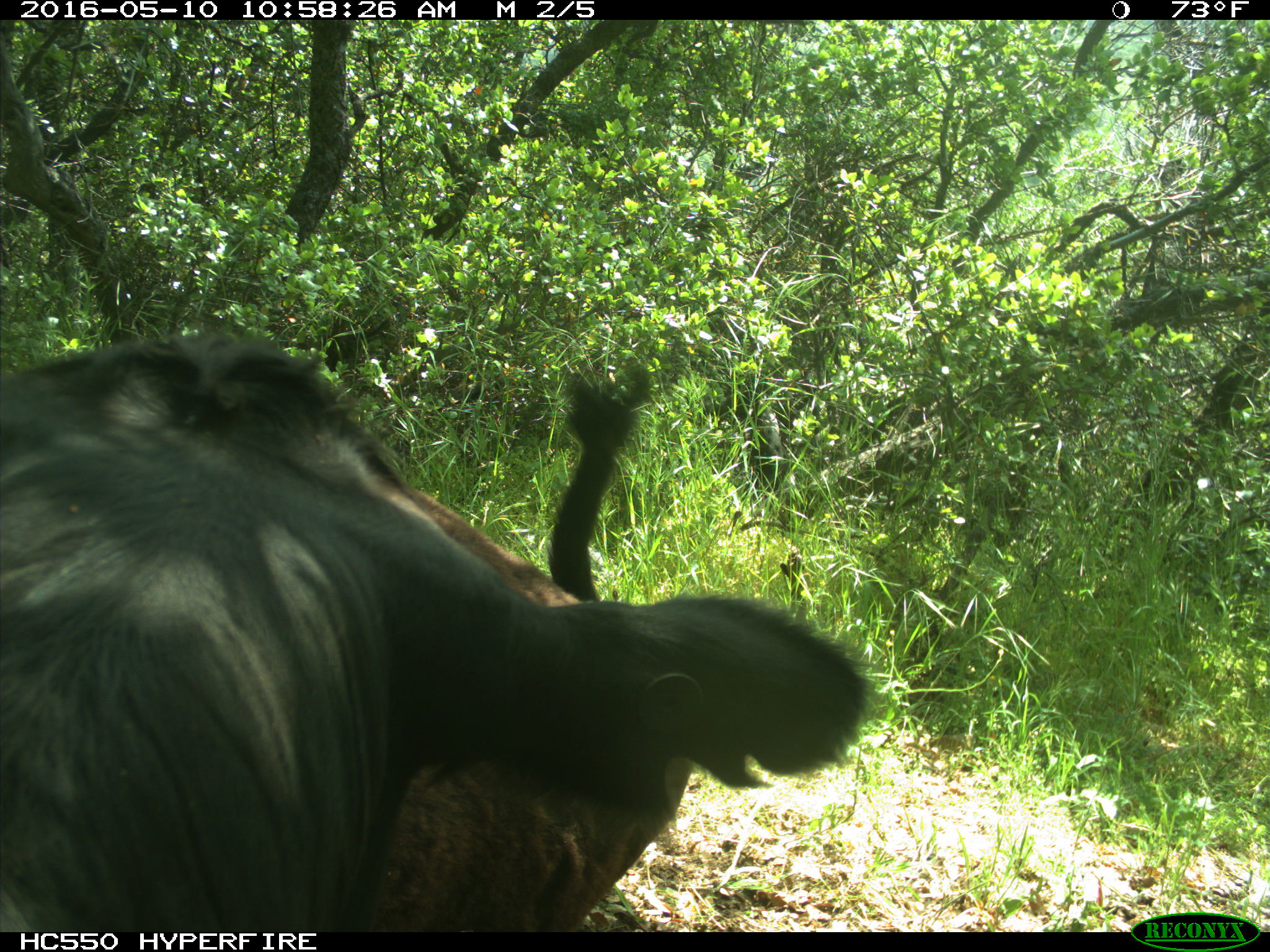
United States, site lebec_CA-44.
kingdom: Animalia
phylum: Chordata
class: Mammalia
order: Artiodactyla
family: Bovidae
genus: Bos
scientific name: Bos taurus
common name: domestic cow